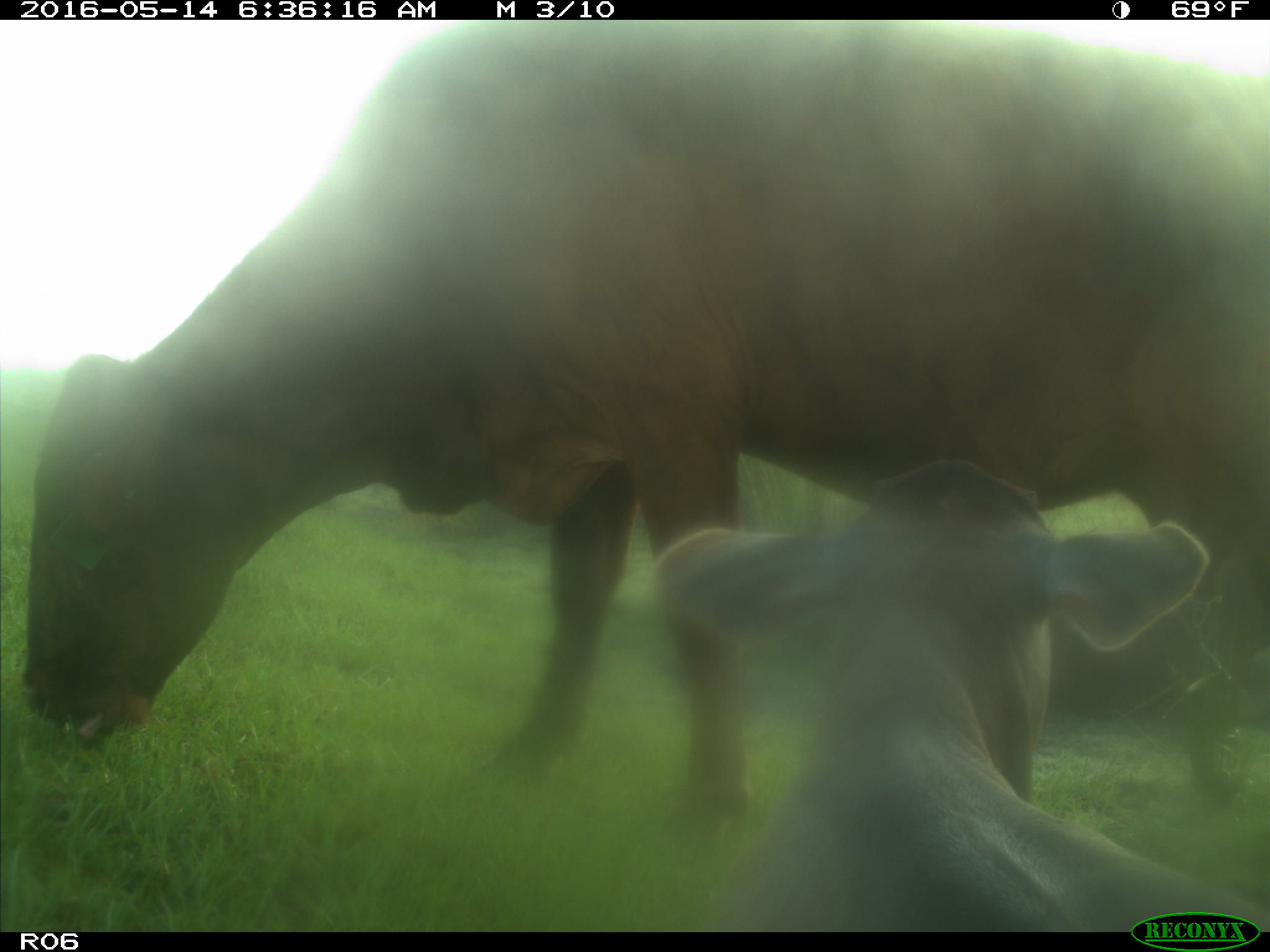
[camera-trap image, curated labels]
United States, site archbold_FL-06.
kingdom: Animalia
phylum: Chordata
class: Mammalia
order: Artiodactyla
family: Bovidae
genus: Bos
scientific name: Bos taurus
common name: domestic cow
Bos taurus (domestic cow).